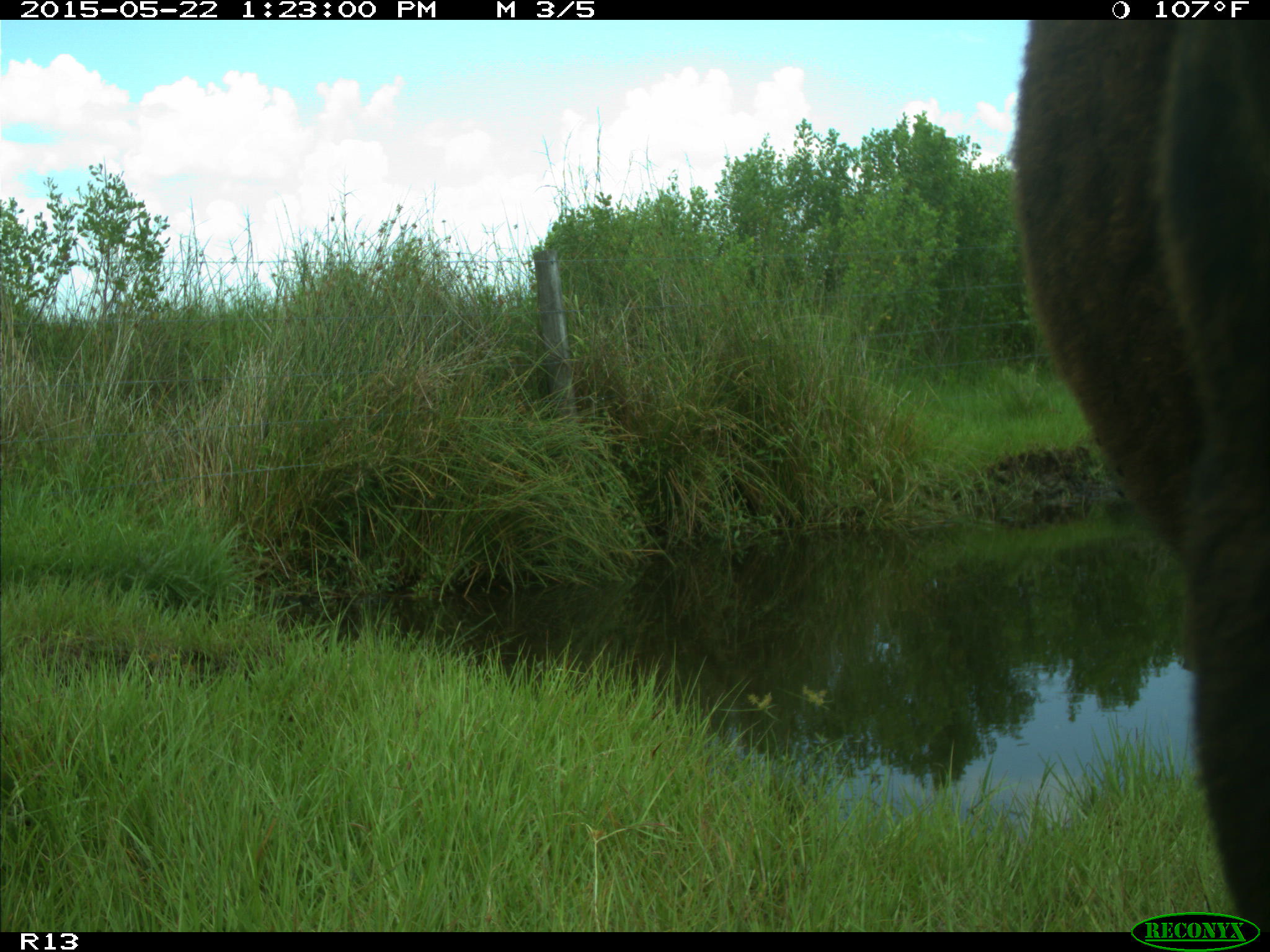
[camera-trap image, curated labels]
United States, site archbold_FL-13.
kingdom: Animalia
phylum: Chordata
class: Mammalia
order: Artiodactyla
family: Bovidae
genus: Bos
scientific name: Bos taurus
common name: domestic cow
Bos taurus (domestic cow).